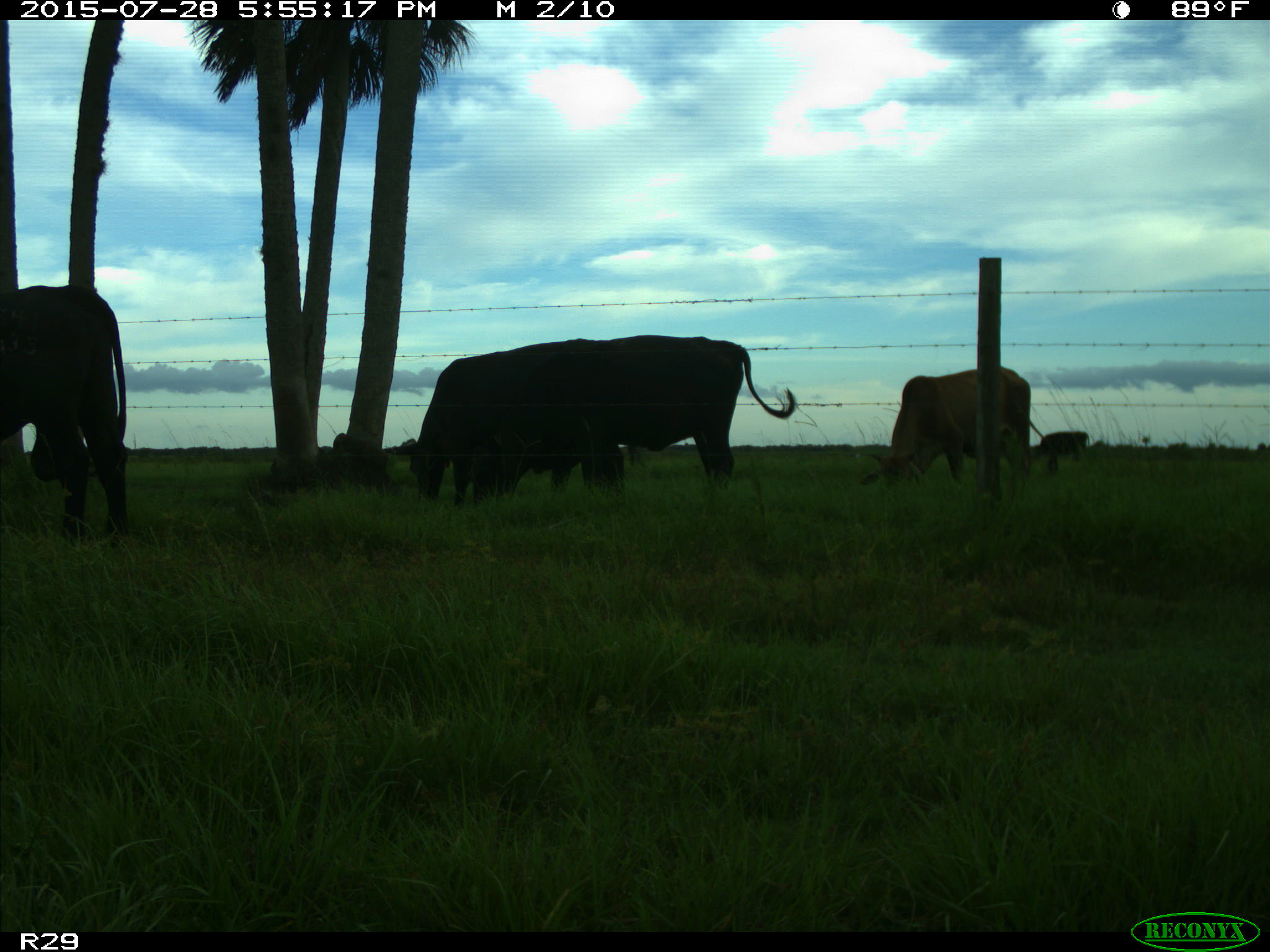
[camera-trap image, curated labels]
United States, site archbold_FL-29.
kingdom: Animalia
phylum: Chordata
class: Mammalia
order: Artiodactyla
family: Bovidae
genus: Bos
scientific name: Bos taurus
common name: domestic cow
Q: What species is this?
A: Bos taurus (domestic cow).